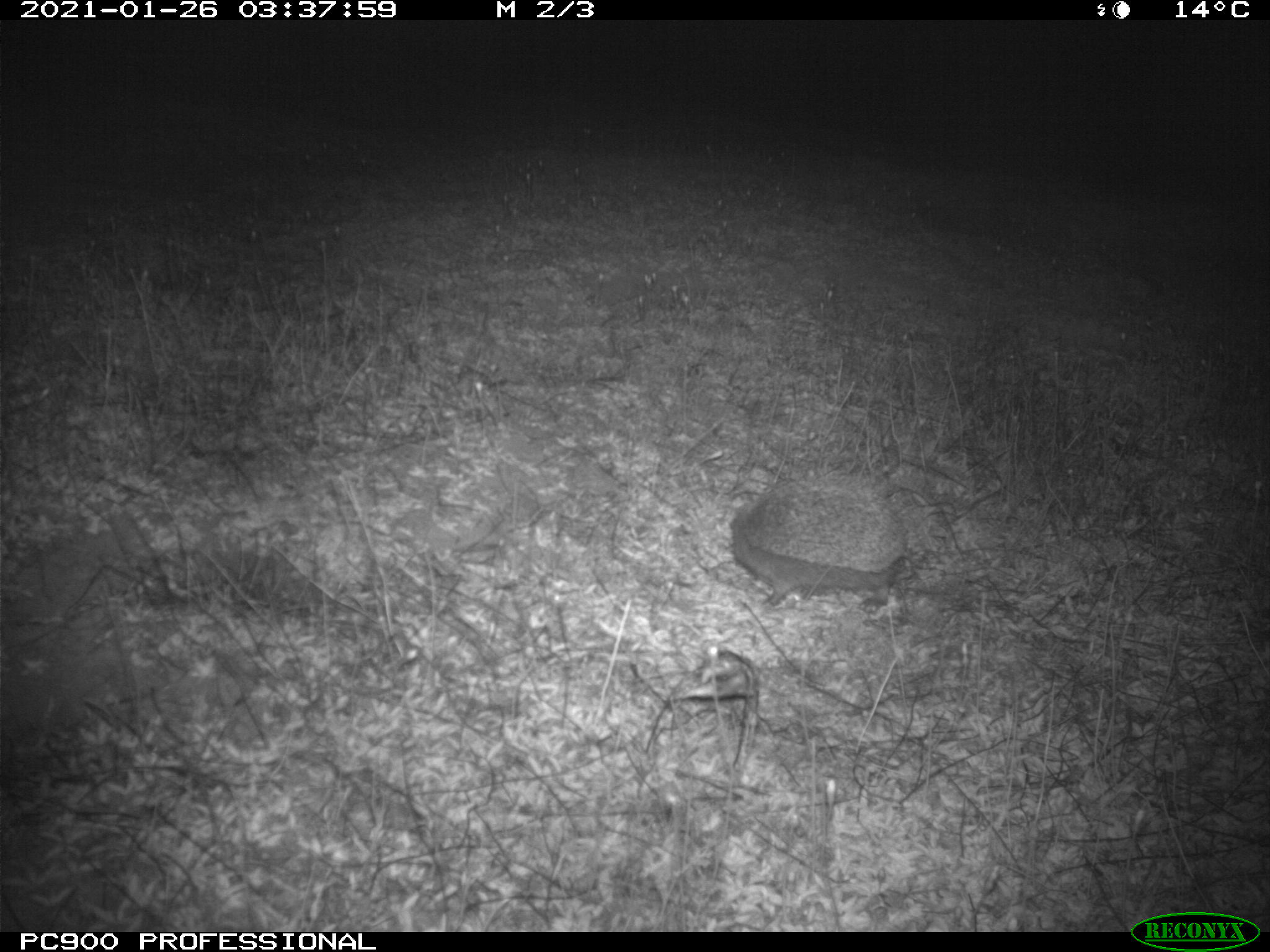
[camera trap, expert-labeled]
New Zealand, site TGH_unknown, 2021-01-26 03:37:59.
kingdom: Animalia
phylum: Chordata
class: Mammalia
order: Eulipotyphla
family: Erinaceidae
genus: Erinaceus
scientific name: Erinaceus europaeus europaeus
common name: european hedgehog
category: hedgehog